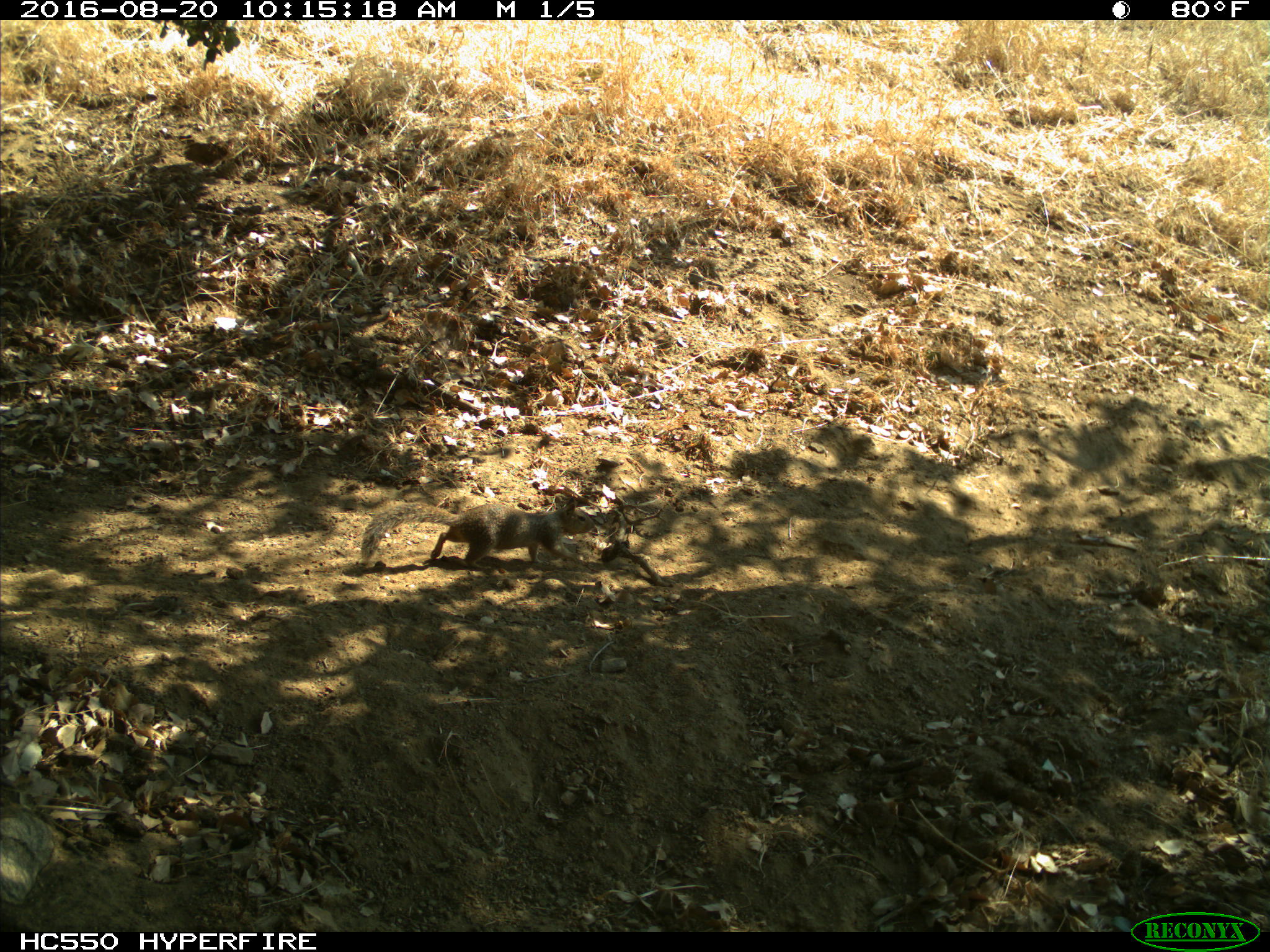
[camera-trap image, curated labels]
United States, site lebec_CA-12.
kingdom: Animalia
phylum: Chordata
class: Mammalia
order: Rodentia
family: Sciuridae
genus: Otospermophilus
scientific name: Otospermophilus beecheyi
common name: california ground squirrel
Otospermophilus beecheyi (california ground squirrel).